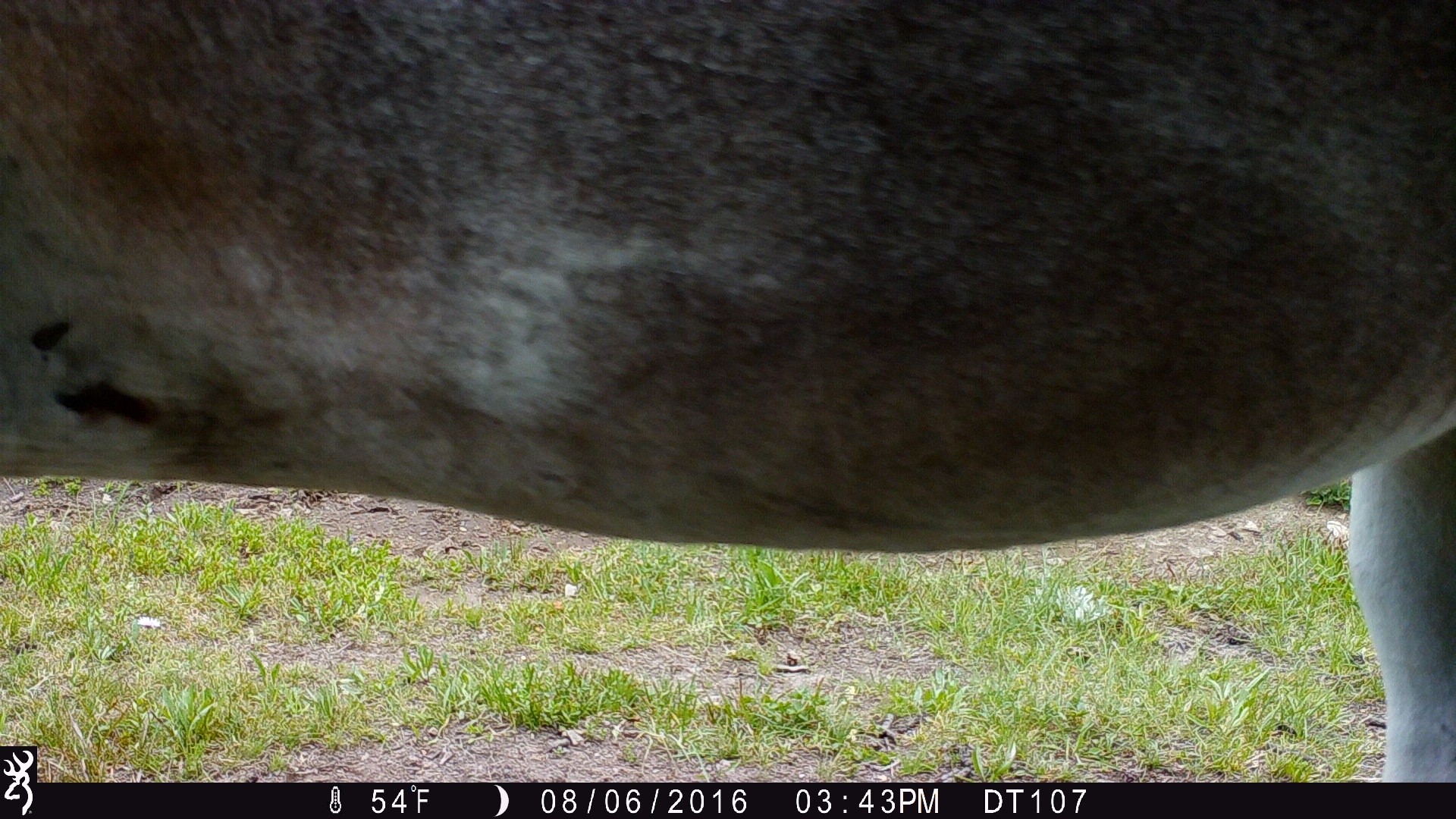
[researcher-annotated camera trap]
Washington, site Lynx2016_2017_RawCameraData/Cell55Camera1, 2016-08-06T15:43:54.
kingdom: Animalia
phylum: Chordata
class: Mammalia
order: Perissodactyla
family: Equidae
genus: Equus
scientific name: Equus caballus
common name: domestic horse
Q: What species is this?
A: Domestic horse (Equus caballus).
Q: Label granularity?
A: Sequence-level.